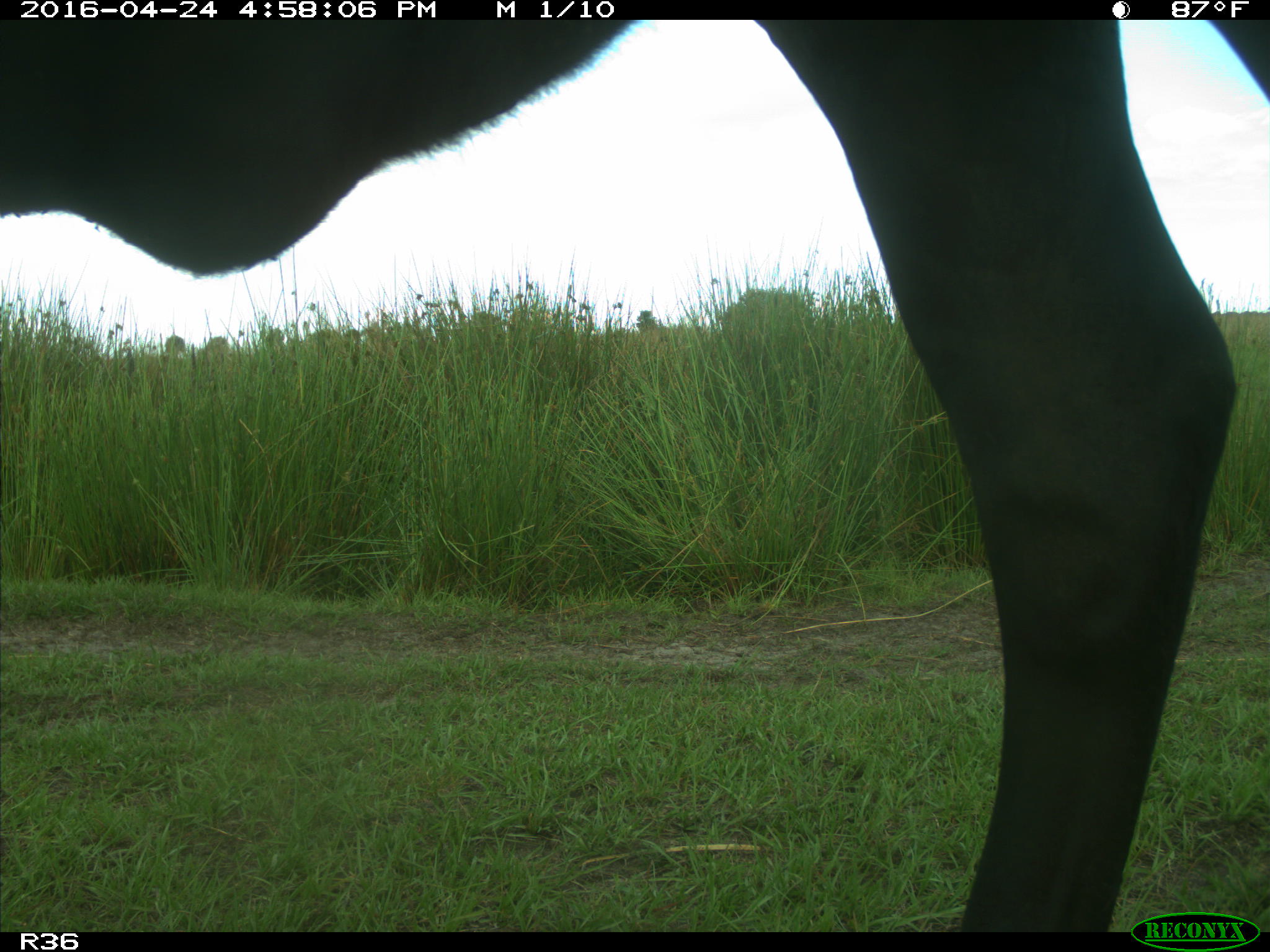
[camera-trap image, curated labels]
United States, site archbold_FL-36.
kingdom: Animalia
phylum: Chordata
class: Mammalia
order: Artiodactyla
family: Bovidae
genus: Bos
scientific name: Bos taurus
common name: domestic cow